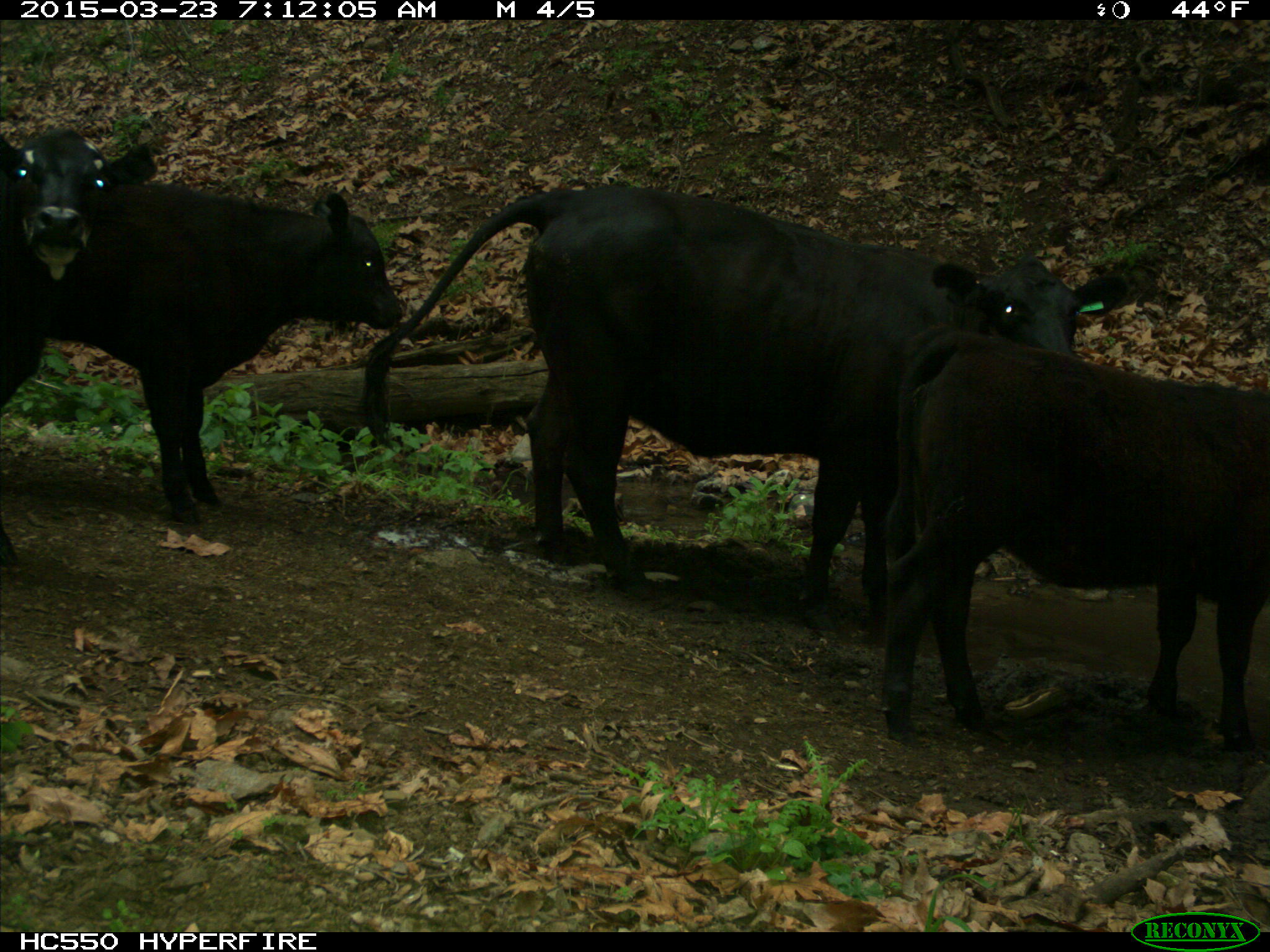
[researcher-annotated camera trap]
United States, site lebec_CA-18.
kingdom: Animalia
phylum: Chordata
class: Mammalia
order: Artiodactyla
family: Bovidae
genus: Bos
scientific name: Bos taurus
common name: domestic cow